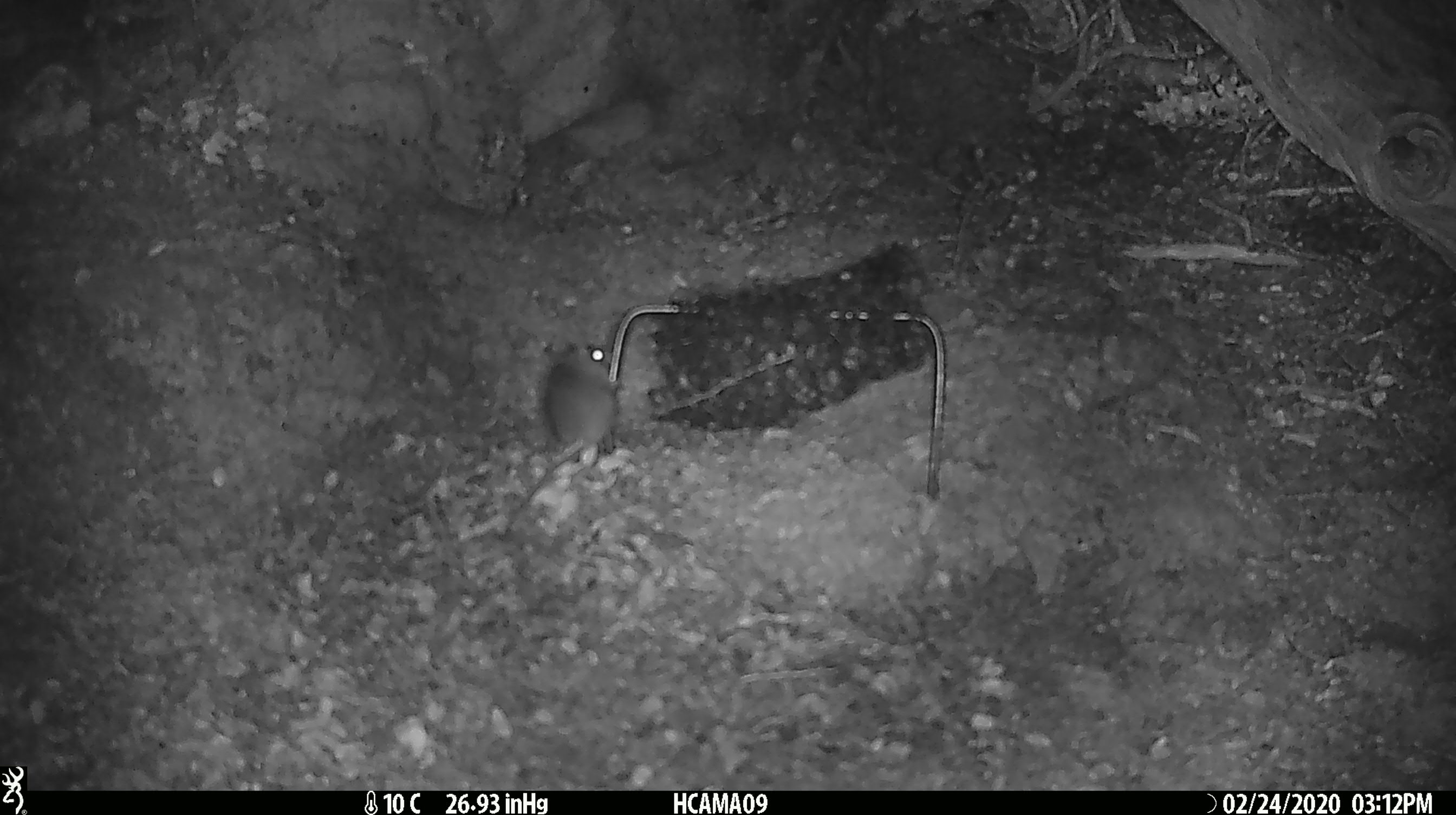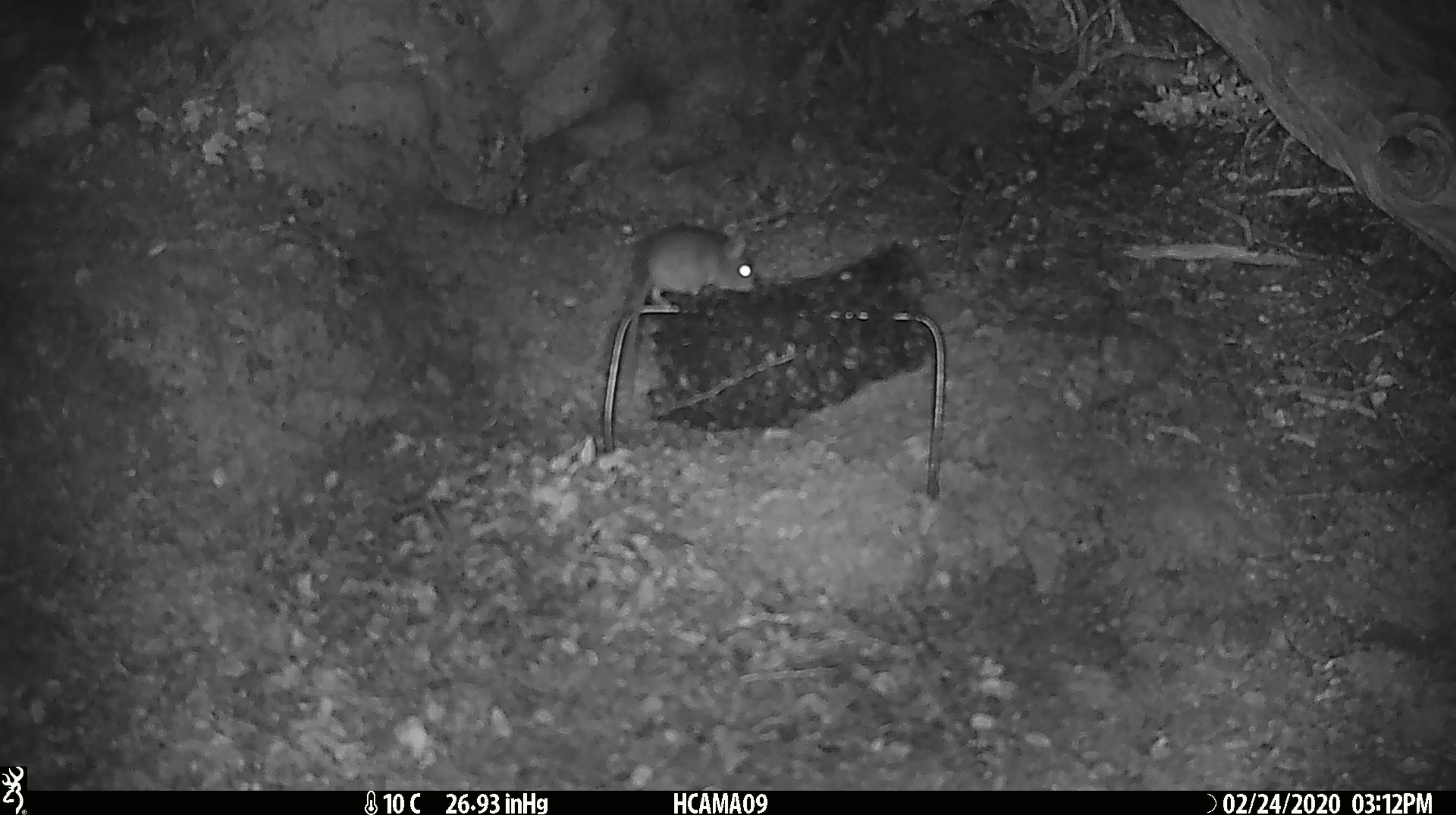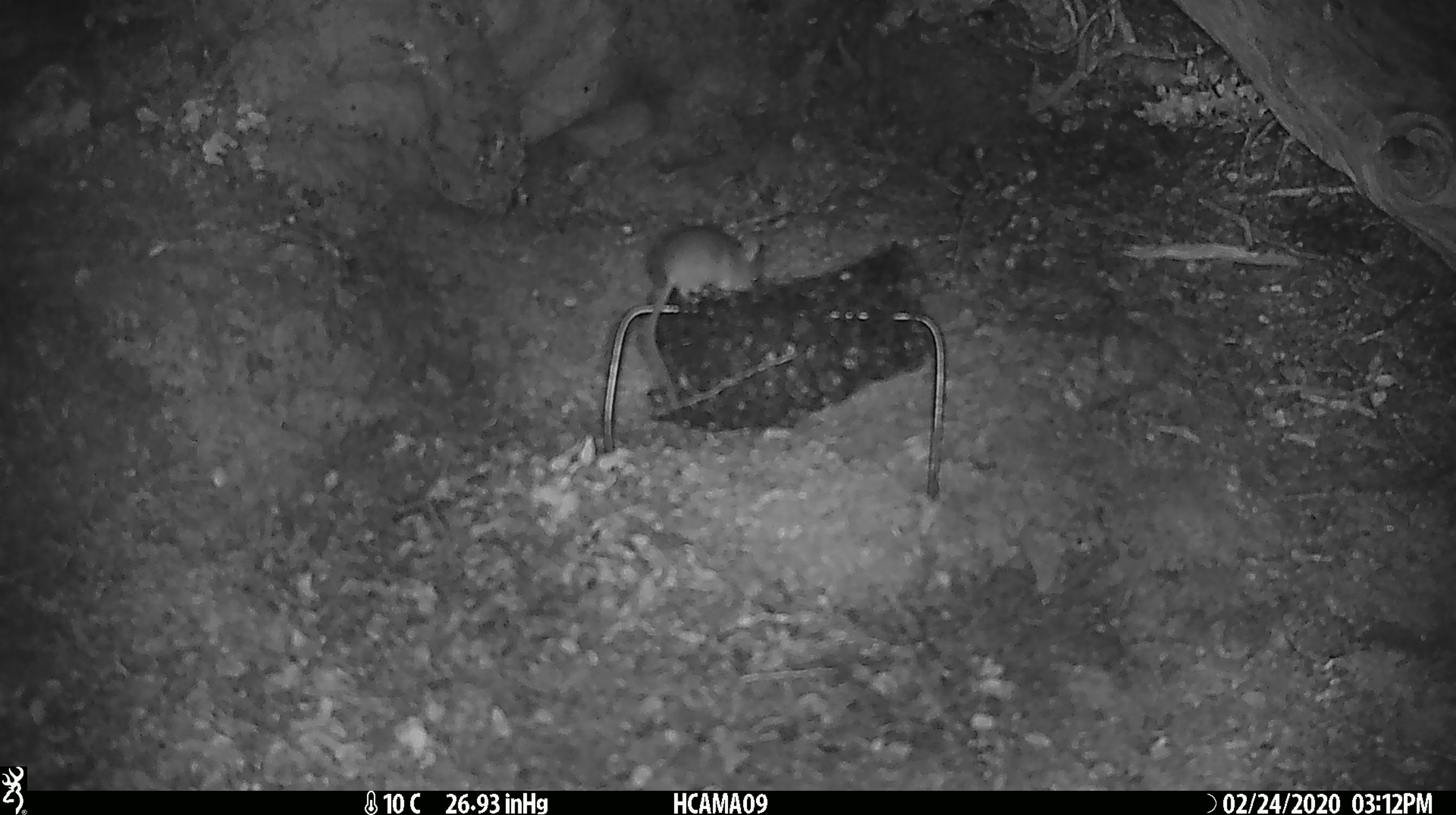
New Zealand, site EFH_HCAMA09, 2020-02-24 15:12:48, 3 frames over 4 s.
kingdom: Animalia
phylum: Chordata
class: Mammalia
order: Rodentia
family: Muridae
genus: Mus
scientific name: Mus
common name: mouse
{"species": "mouse (Mus)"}